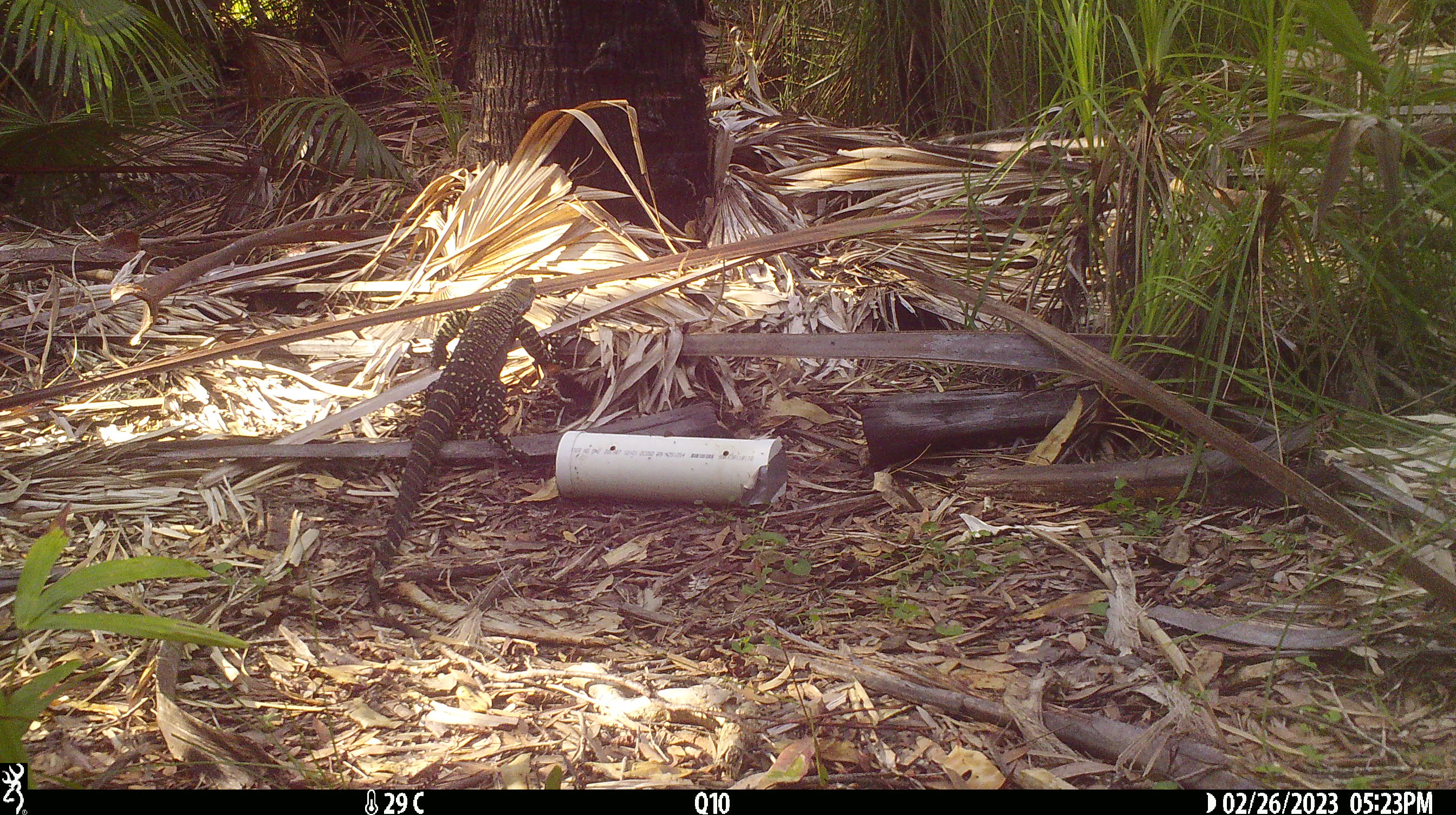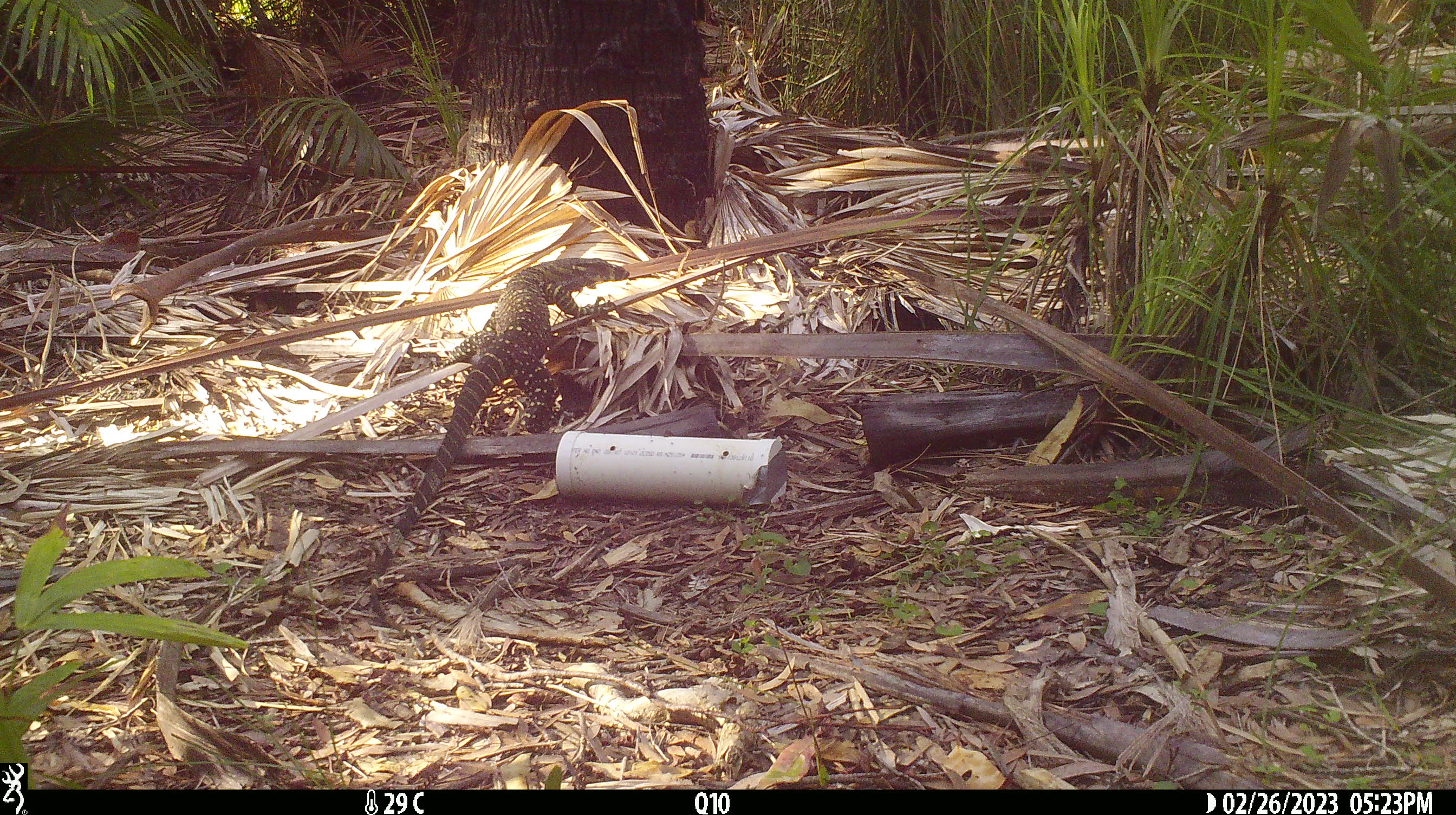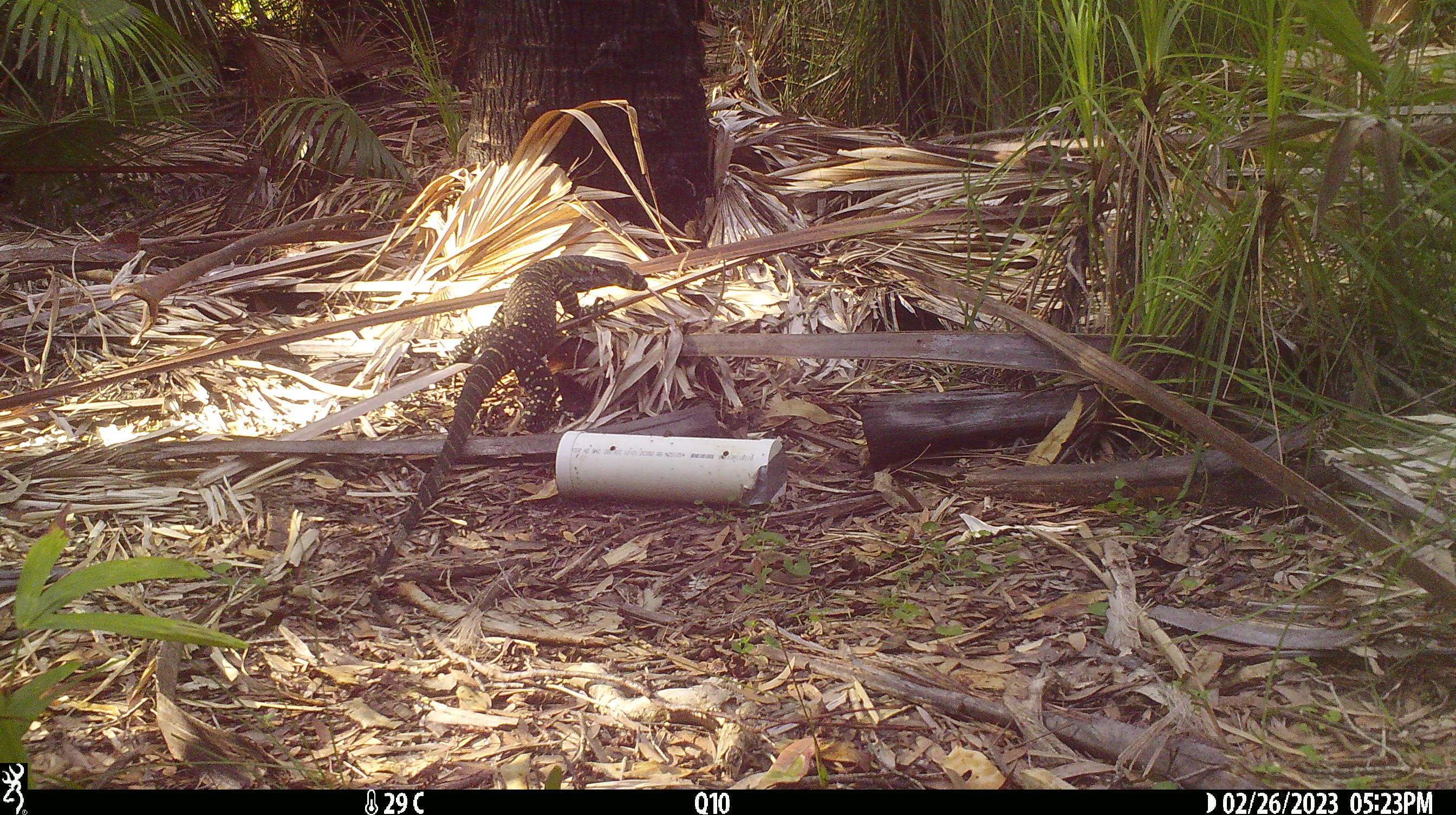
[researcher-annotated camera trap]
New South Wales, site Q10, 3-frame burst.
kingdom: Animalia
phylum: Chordata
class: Reptilia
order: Squamata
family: Varanidae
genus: Varanus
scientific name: Varanus varius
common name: lace monitor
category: goanna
Goanna (lace monitor) (Varanus varius).